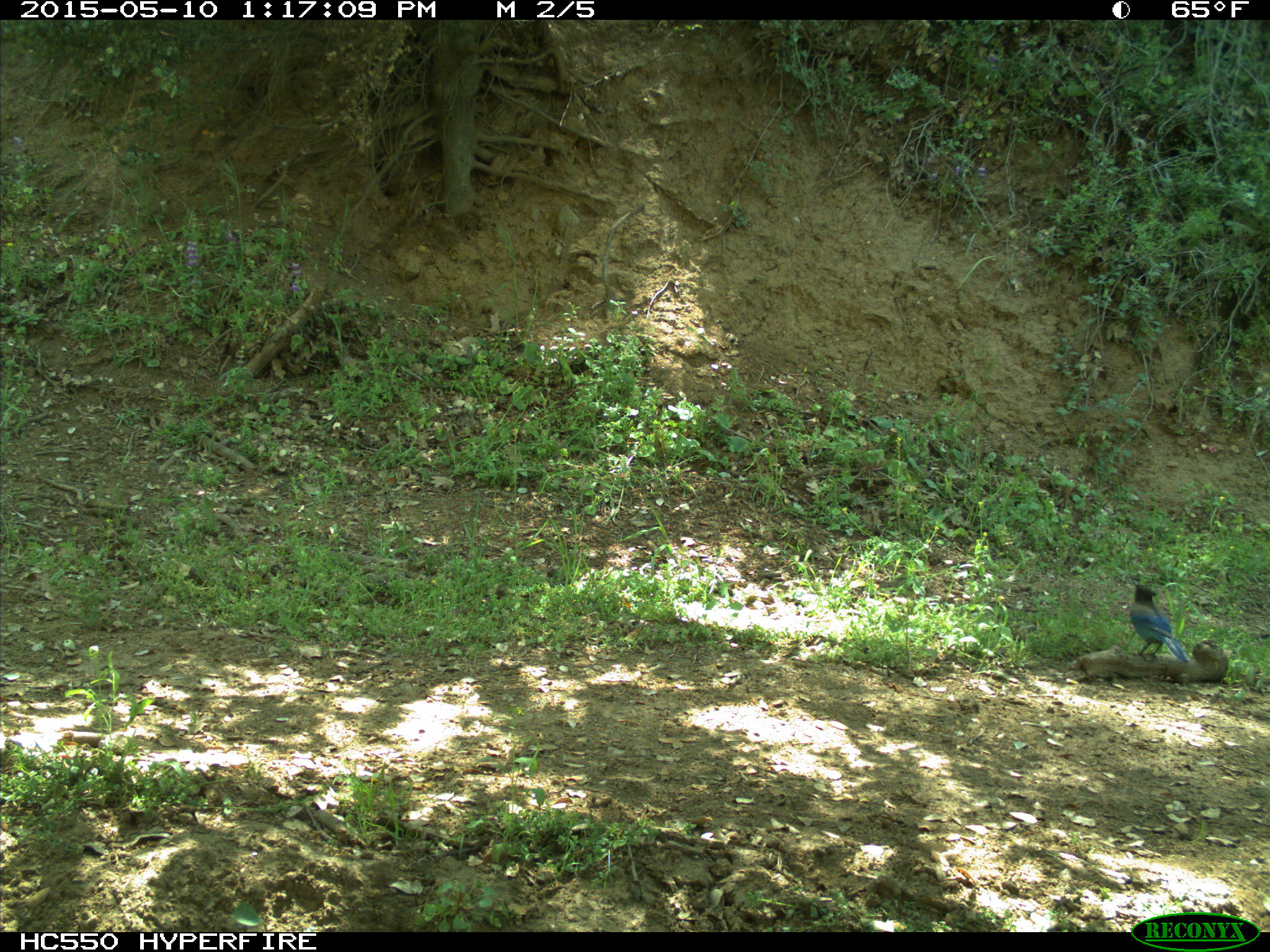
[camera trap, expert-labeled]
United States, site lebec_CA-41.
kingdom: Animalia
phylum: Chordata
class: Aves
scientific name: Aves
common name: birds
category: unidentified bird